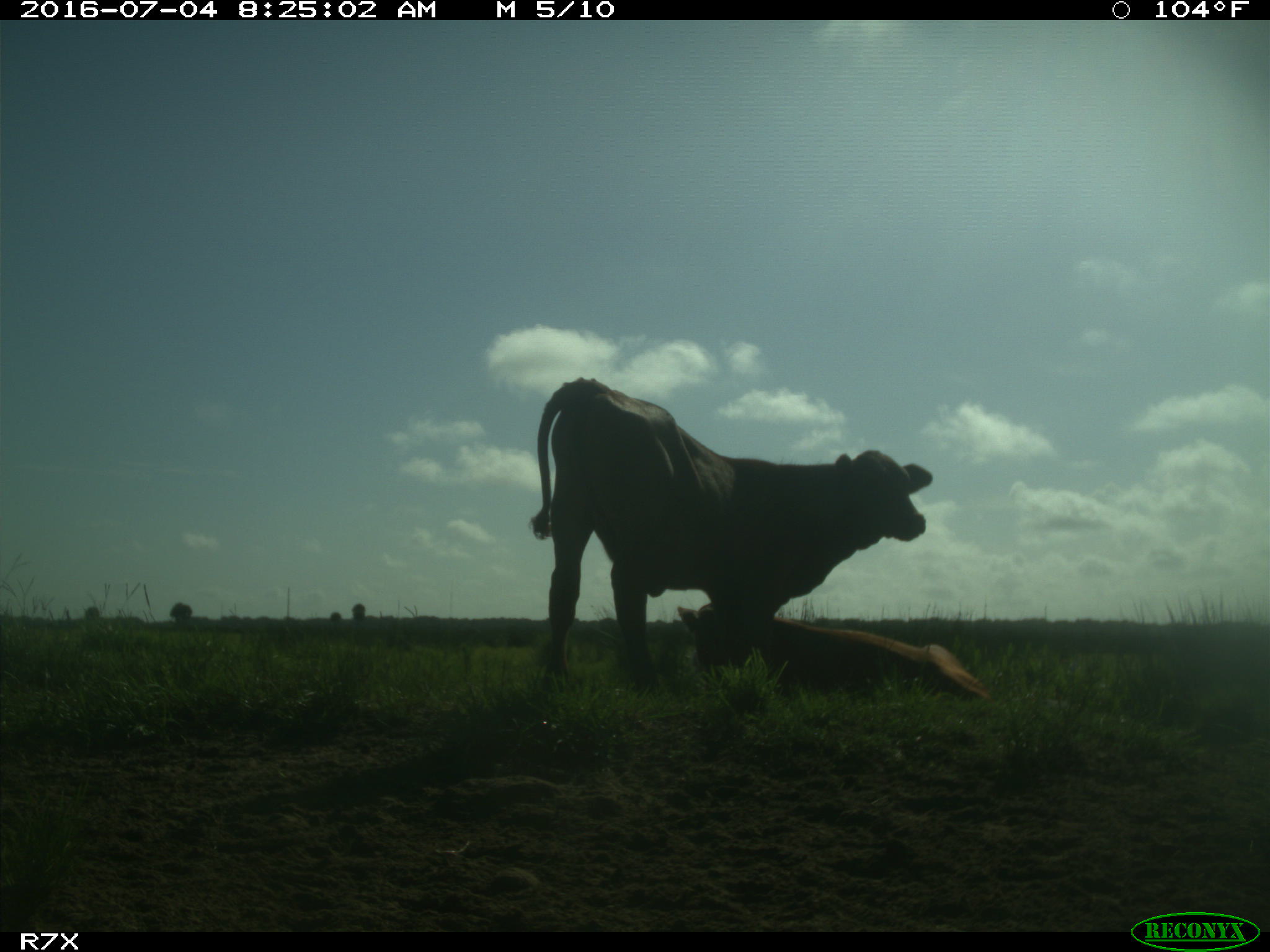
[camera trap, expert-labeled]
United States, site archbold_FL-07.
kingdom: Animalia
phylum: Chordata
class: Mammalia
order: Artiodactyla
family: Bovidae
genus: Bos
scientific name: Bos taurus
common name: domestic cow